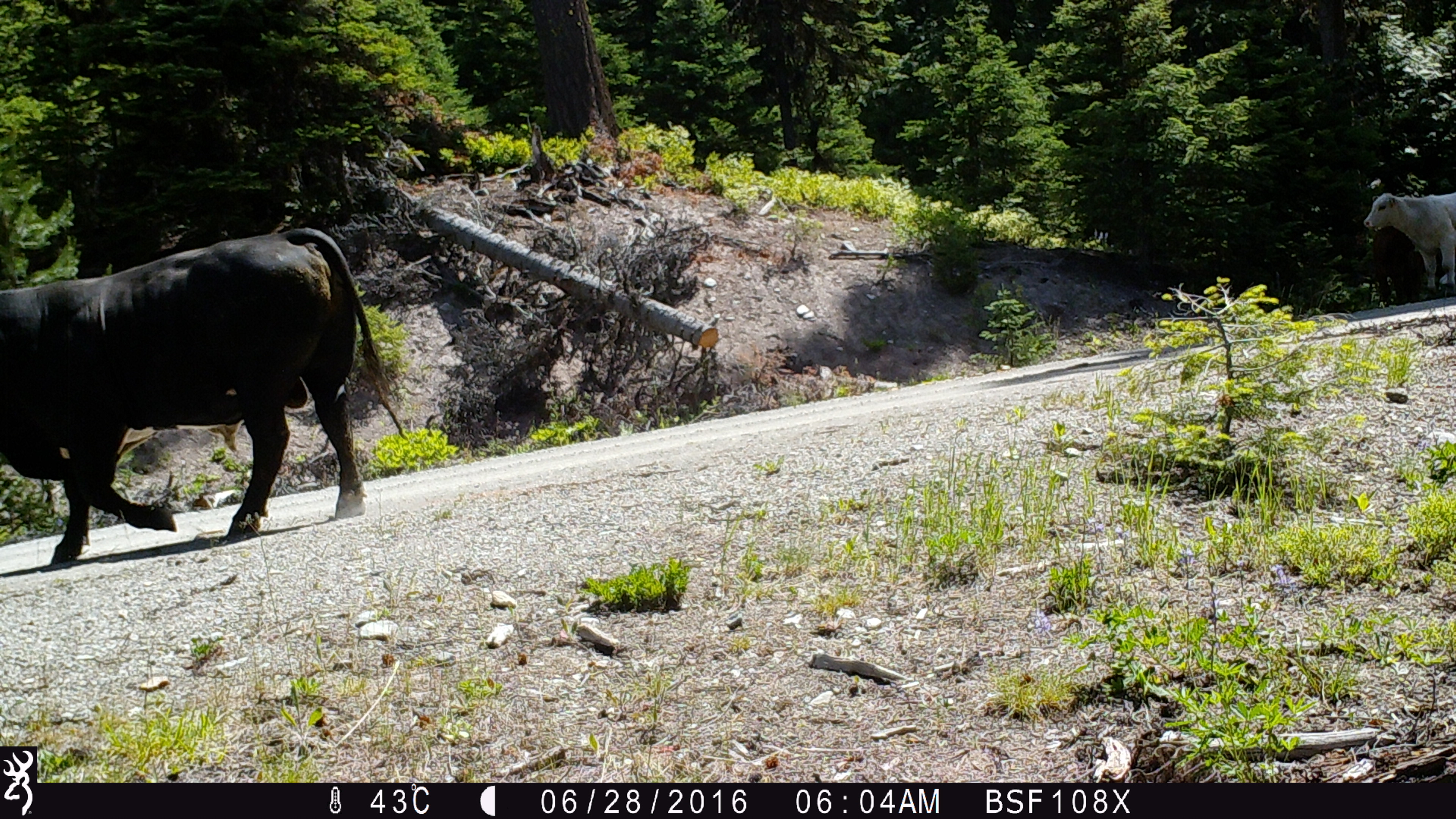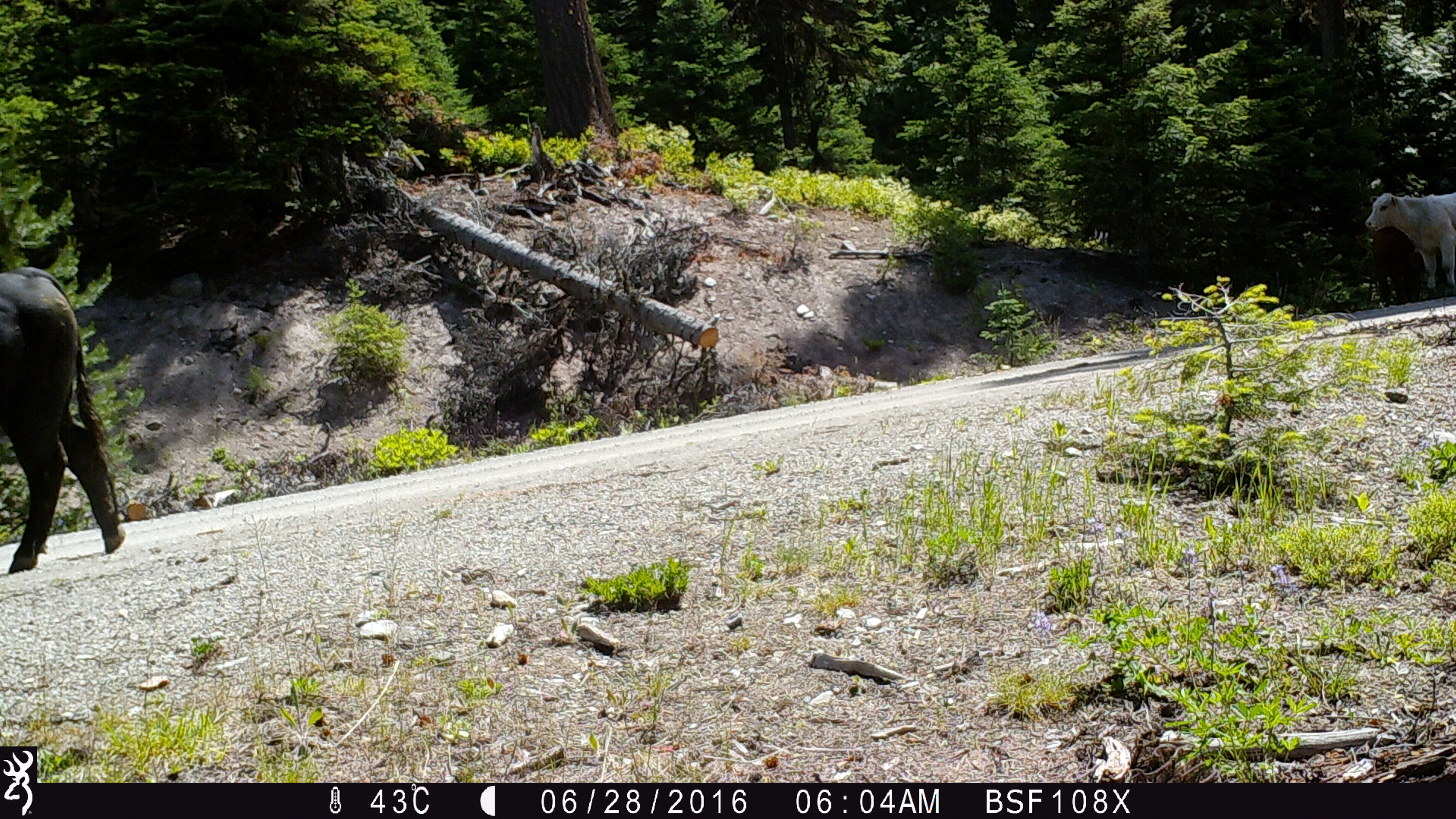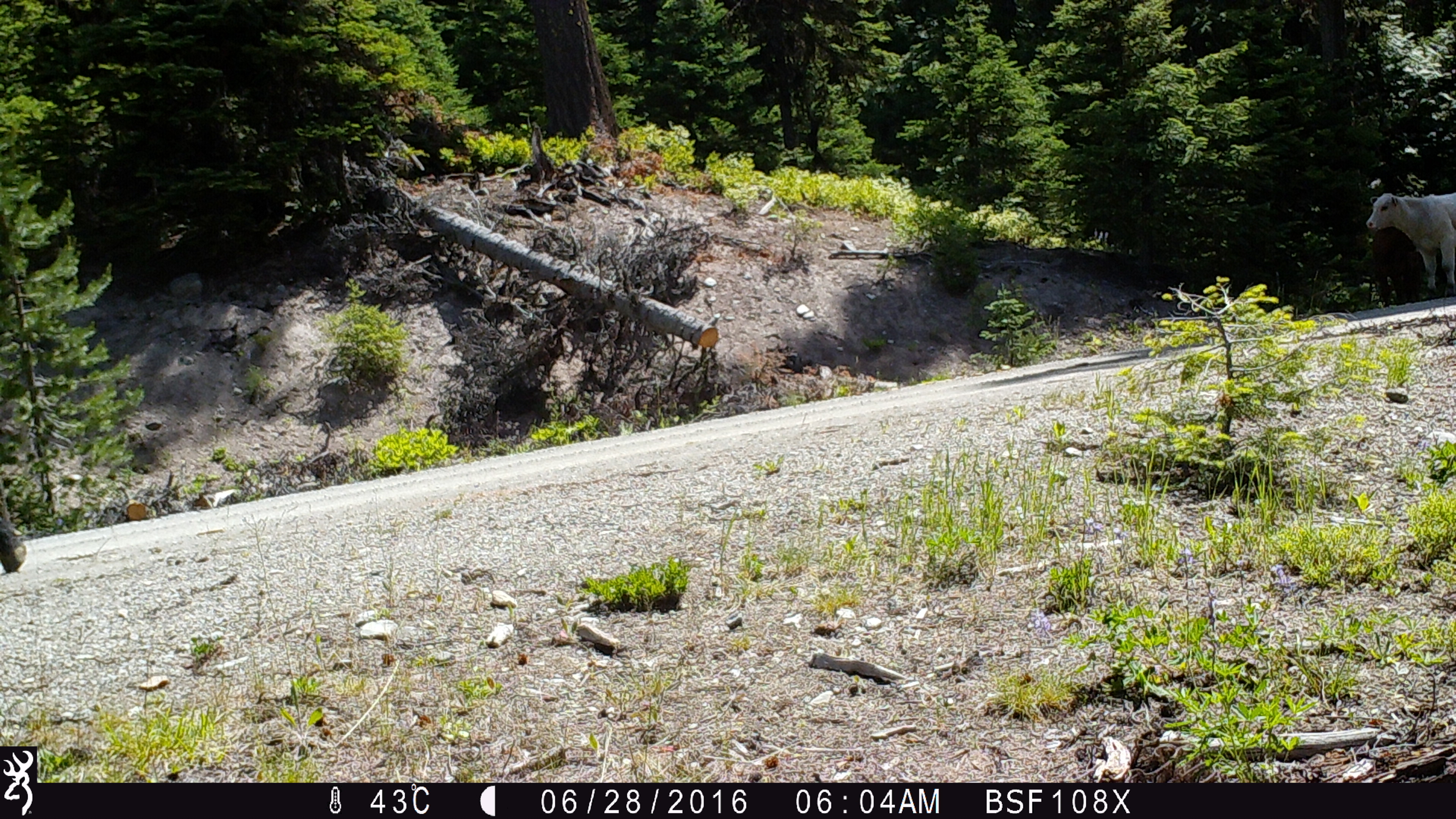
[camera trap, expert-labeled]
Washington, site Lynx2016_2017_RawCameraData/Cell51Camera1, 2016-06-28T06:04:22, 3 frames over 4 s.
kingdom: Animalia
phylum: Chordata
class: Mammalia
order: Artiodactyla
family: Bovidae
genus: Bos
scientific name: Bos taurus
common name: domestic cattle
Domestic cattle (Bos taurus). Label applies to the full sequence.